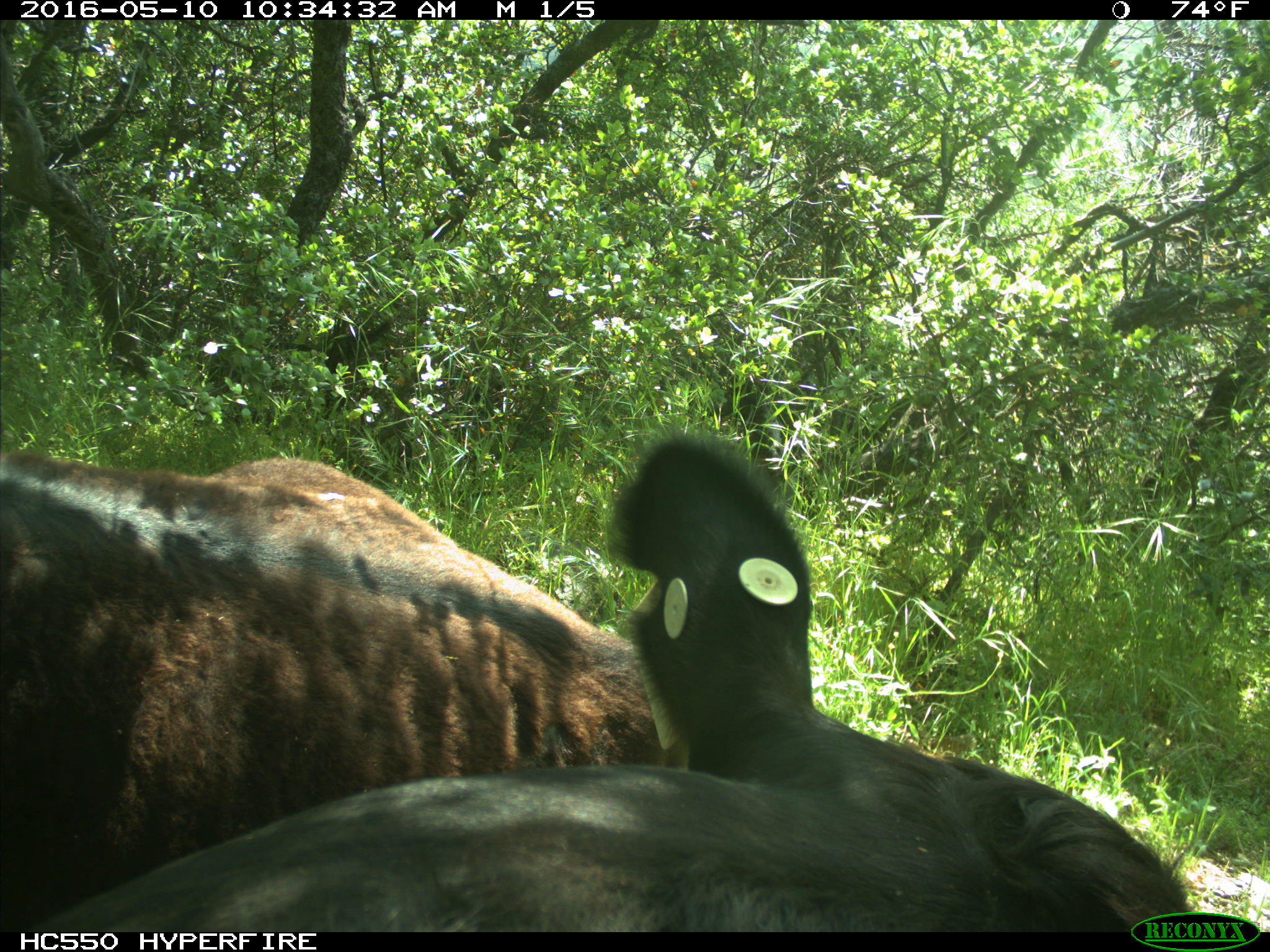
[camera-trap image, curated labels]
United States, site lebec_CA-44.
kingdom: Animalia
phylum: Chordata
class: Mammalia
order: Artiodactyla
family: Bovidae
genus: Bos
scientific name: Bos taurus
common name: domestic cow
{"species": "Bos taurus (domestic cow)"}